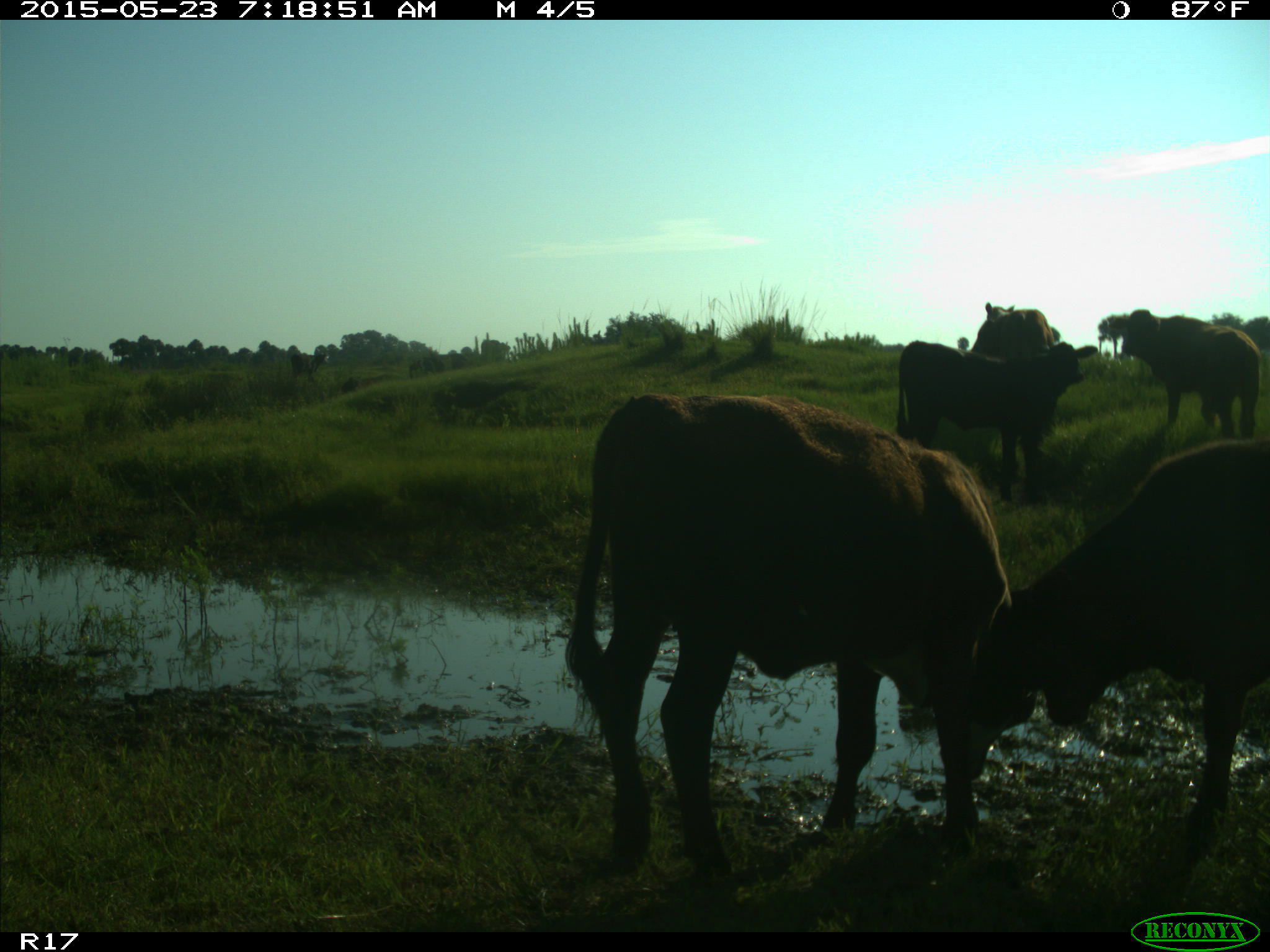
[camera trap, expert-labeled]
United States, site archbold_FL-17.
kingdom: Animalia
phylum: Chordata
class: Mammalia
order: Artiodactyla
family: Bovidae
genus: Bos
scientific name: Bos taurus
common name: domestic cow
Bos taurus (domestic cow).